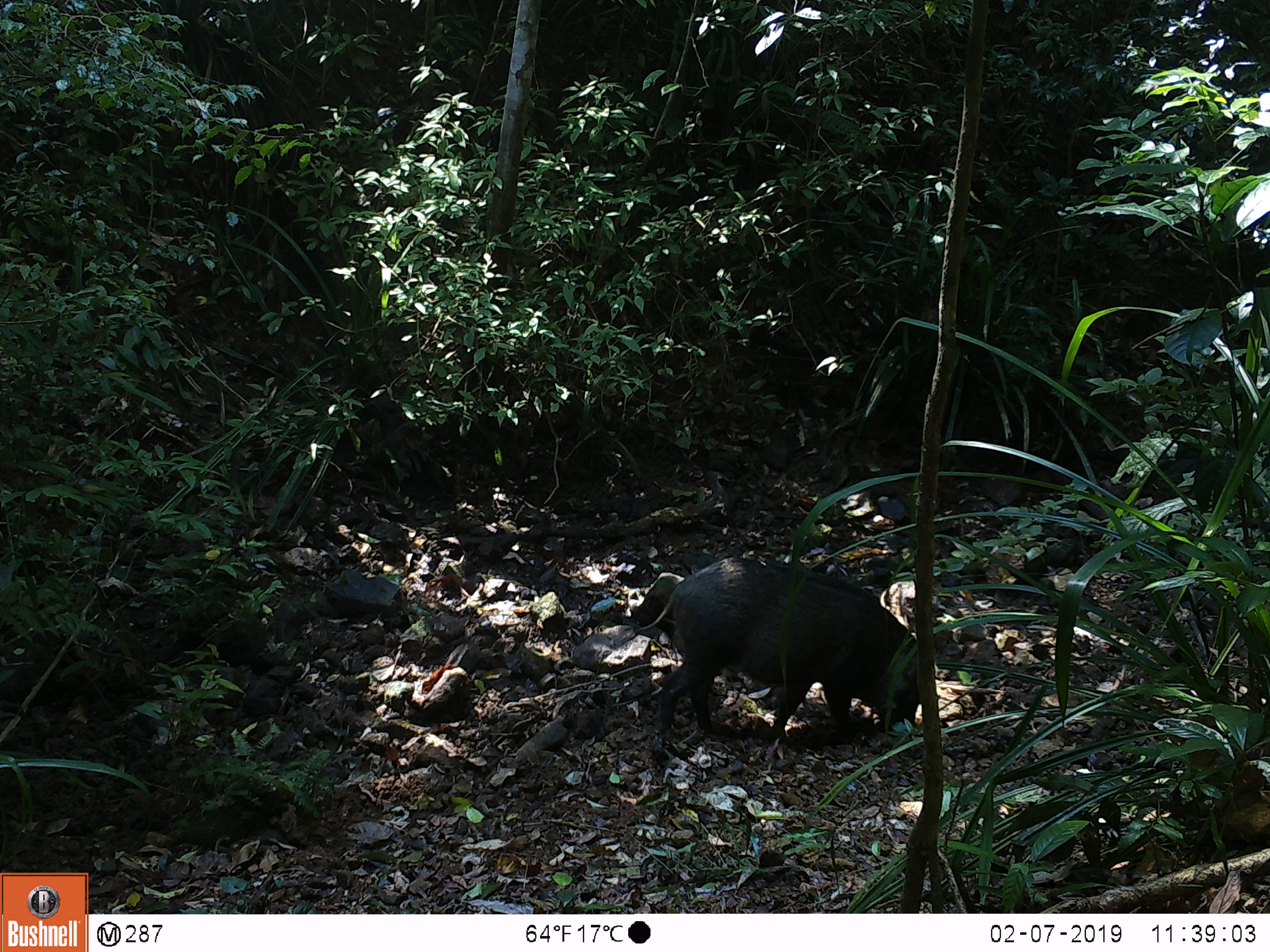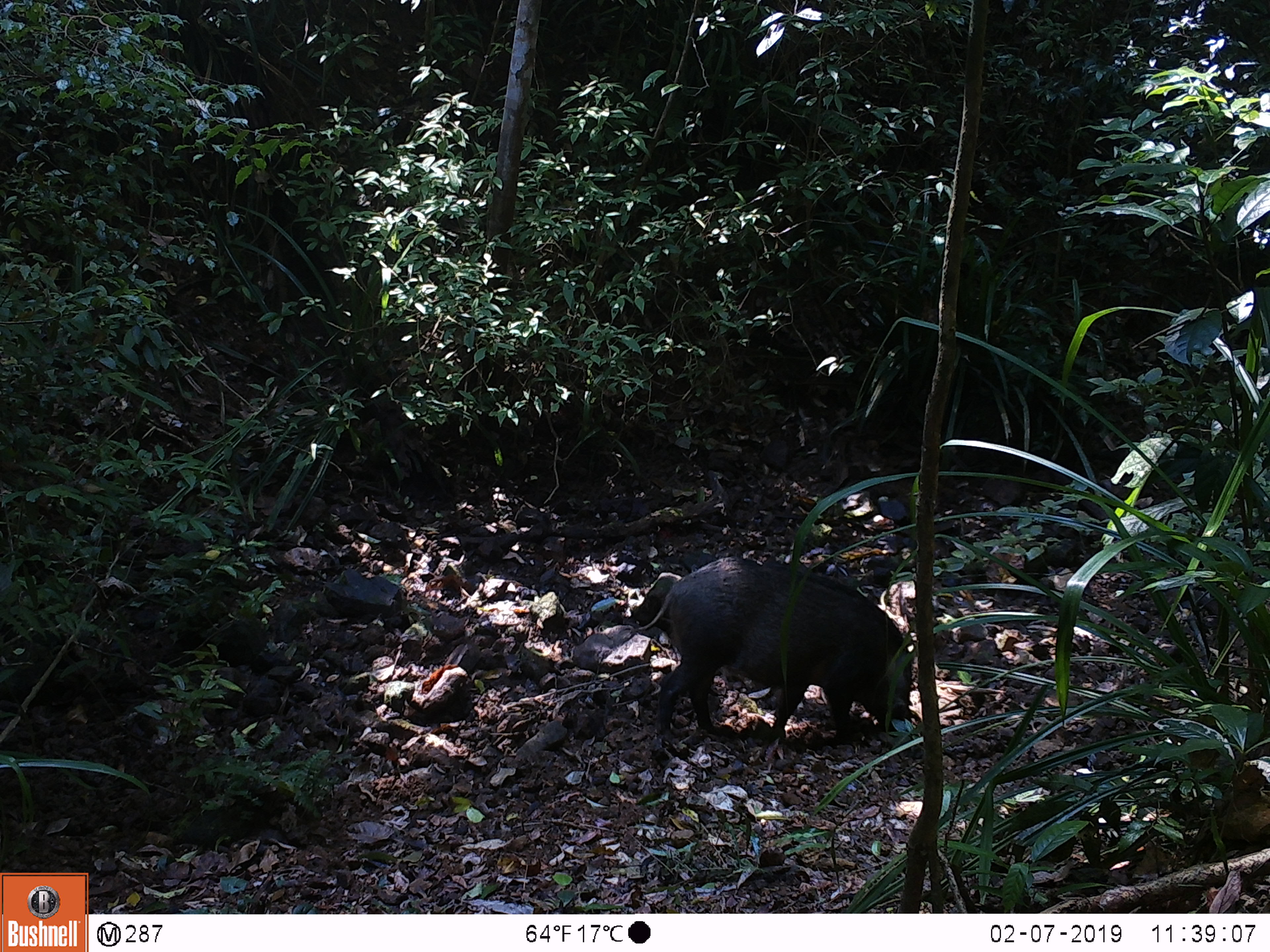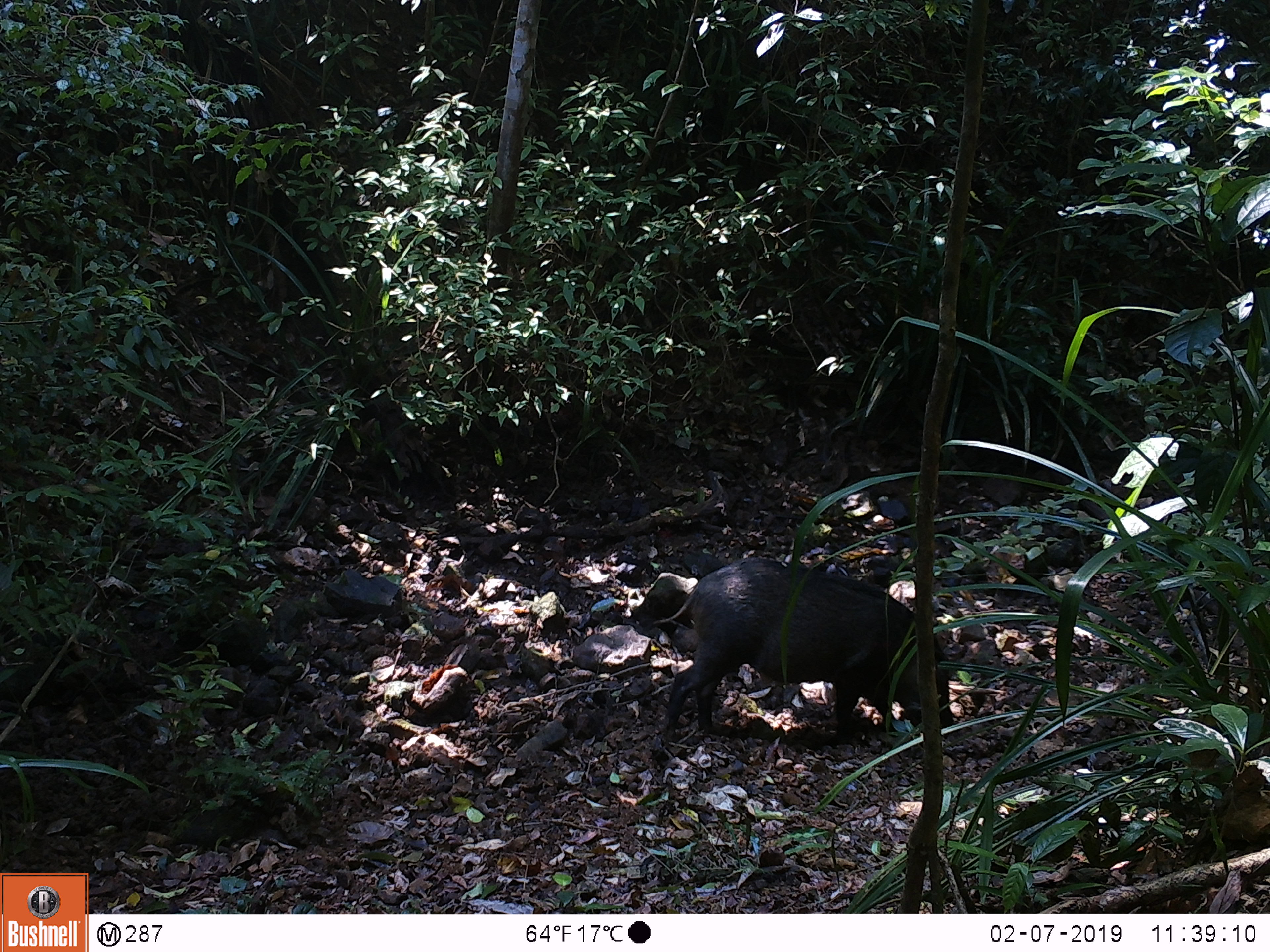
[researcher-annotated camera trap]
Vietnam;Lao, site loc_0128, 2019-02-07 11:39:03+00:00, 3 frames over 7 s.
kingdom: Animalia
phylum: Chordata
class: Mammalia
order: Artiodactyla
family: Suidae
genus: Sus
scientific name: Sus scrofa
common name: eurasian wild pig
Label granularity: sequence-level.